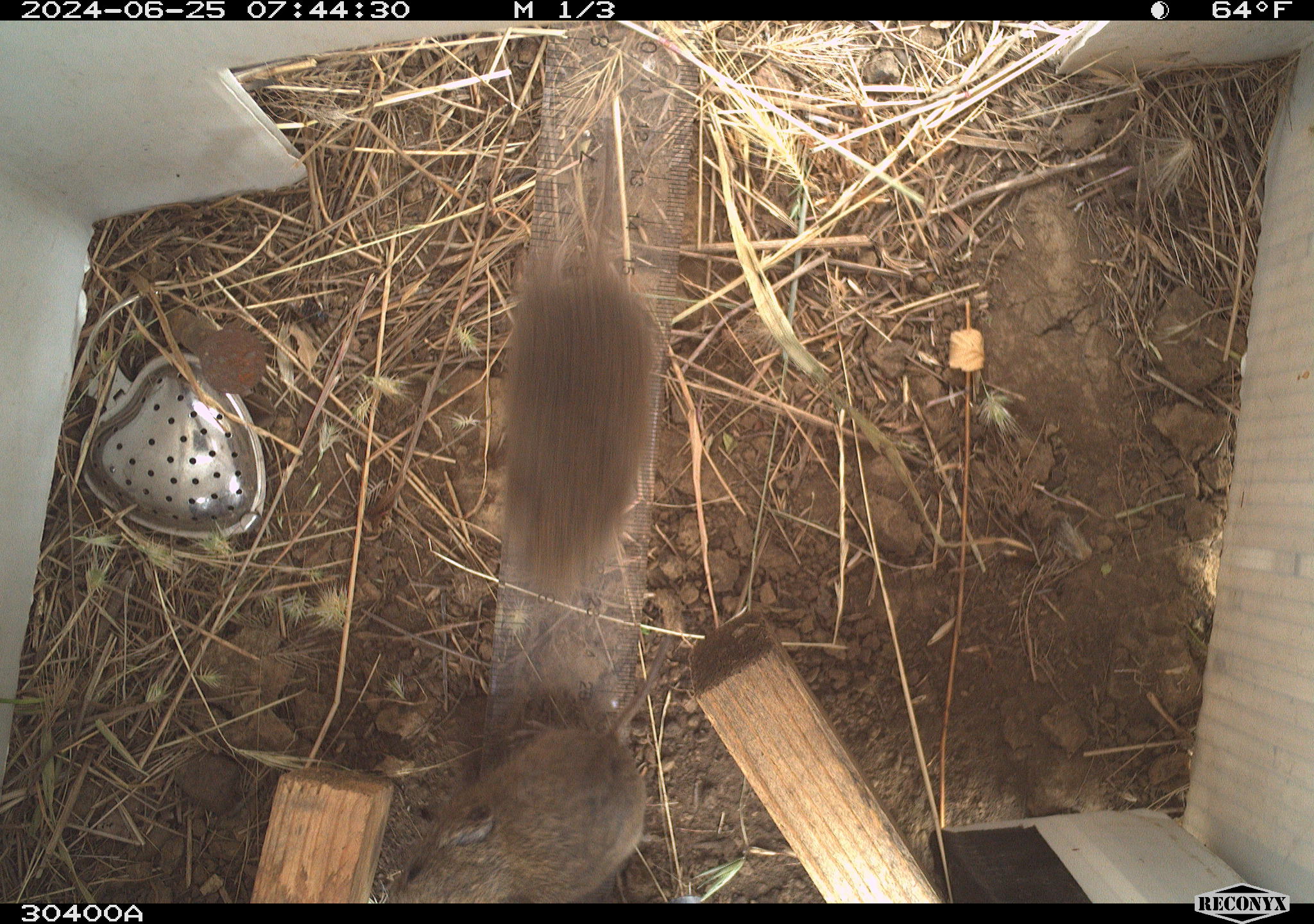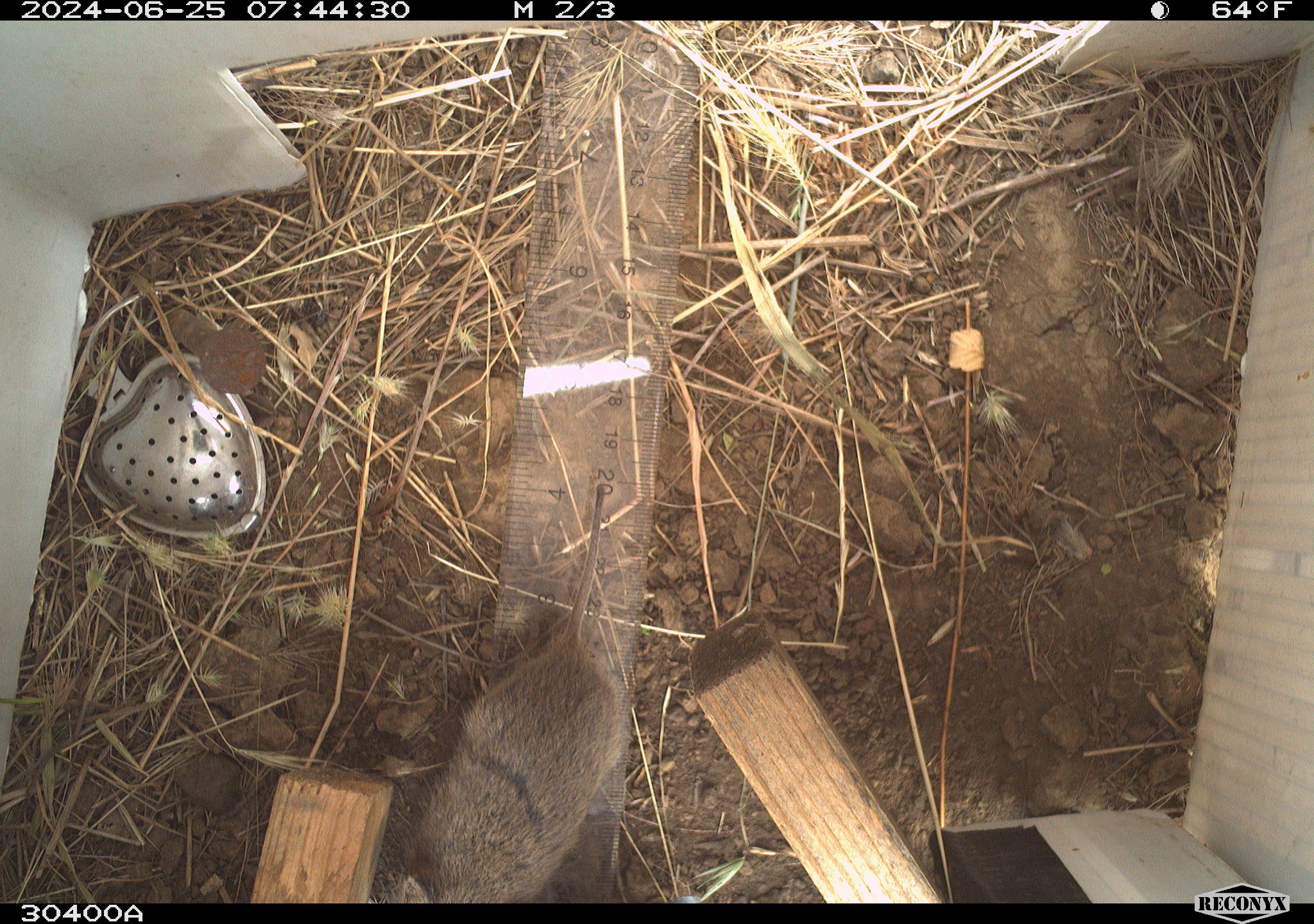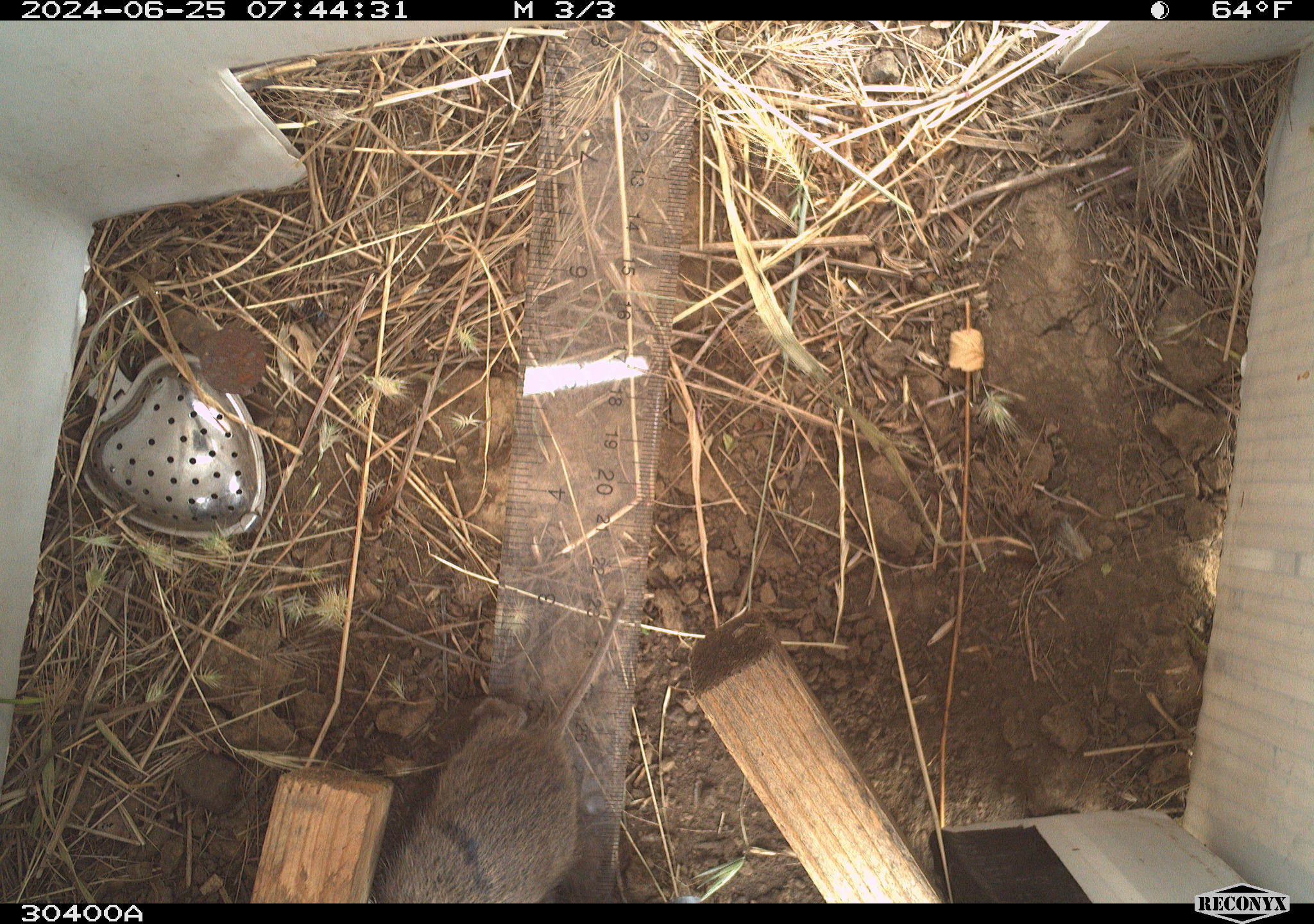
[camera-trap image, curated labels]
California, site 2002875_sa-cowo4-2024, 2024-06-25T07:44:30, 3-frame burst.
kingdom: Animalia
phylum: Chordata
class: Mammalia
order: Rodentia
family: Cricetidae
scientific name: Arvicolinae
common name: voles, lemmings, and muskrats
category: arvicolinae subfamily